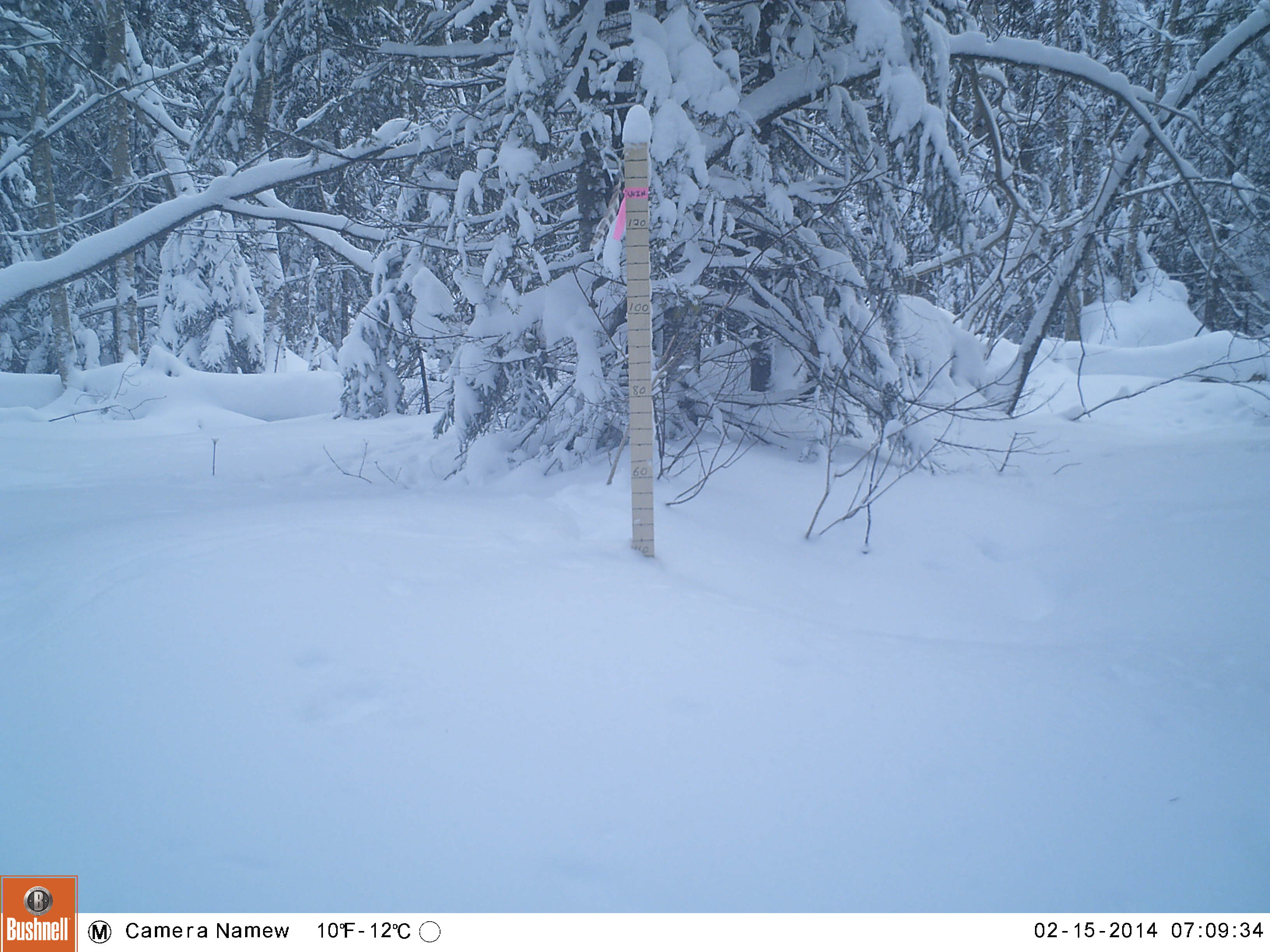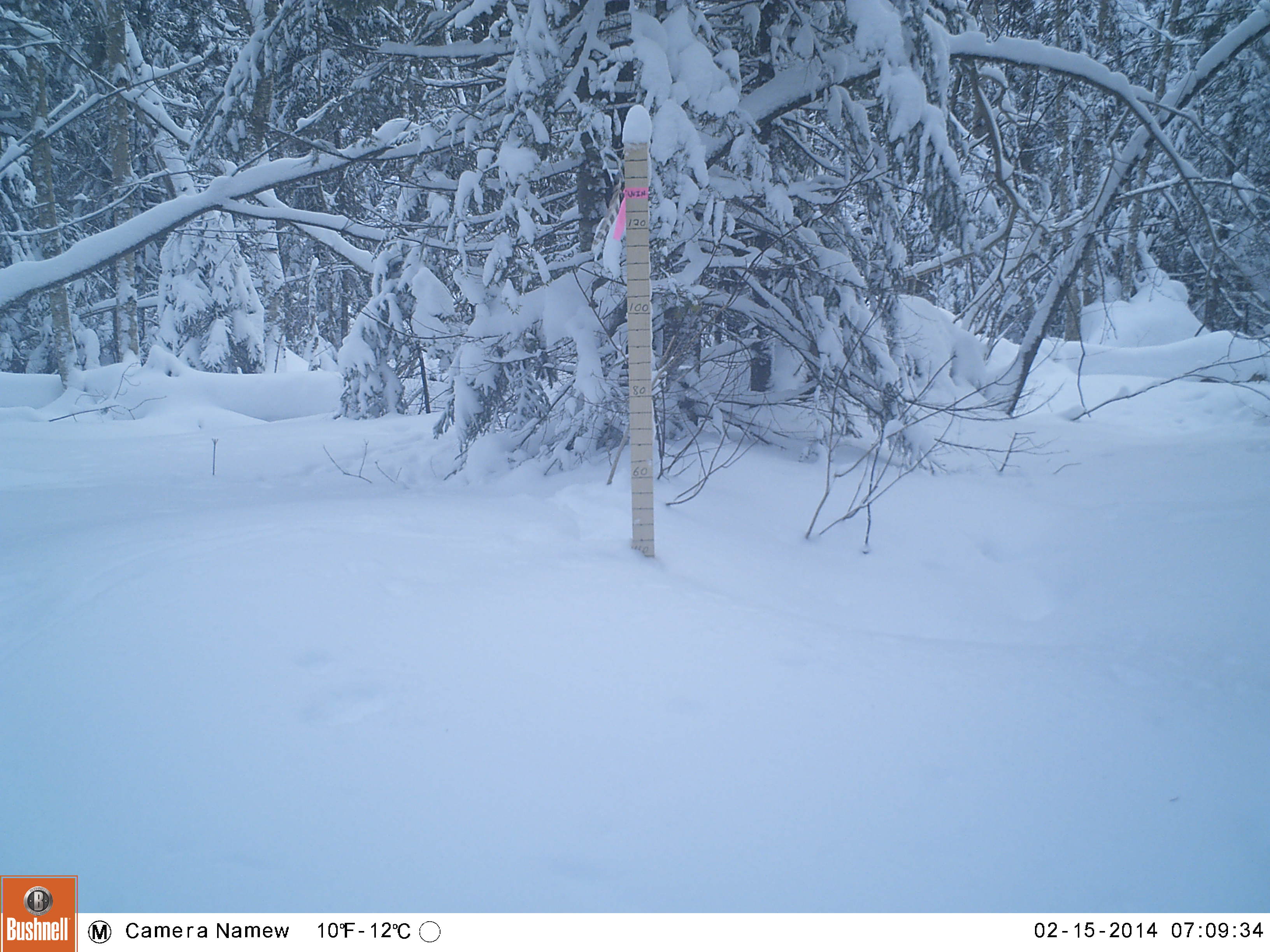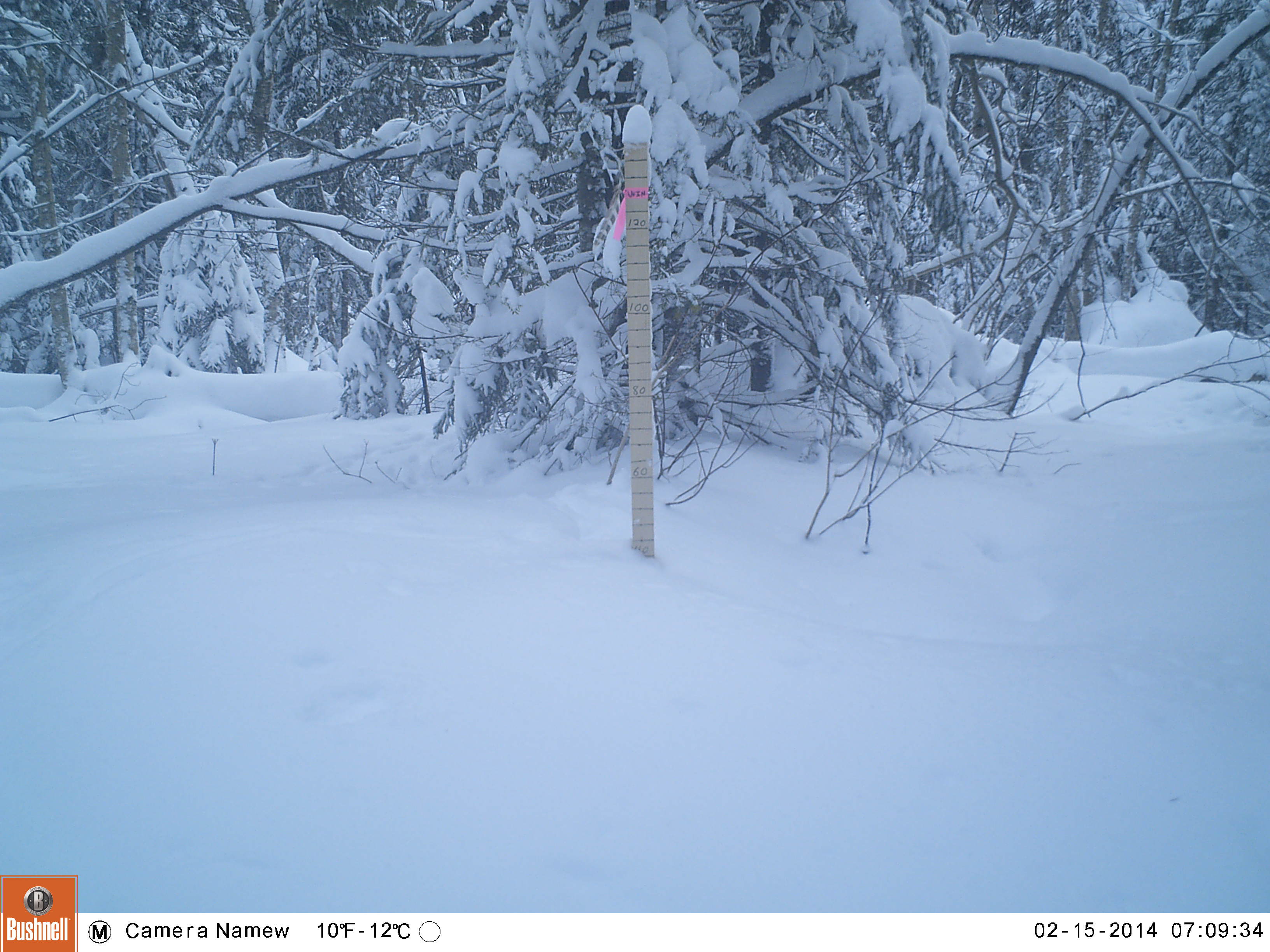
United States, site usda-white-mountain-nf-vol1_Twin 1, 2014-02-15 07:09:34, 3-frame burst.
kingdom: Animalia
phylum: Chordata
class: Mammalia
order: Carnivora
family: Mustelidae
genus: Pekania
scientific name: Pekania pennanti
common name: fisher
Fisher (Pekania pennanti).